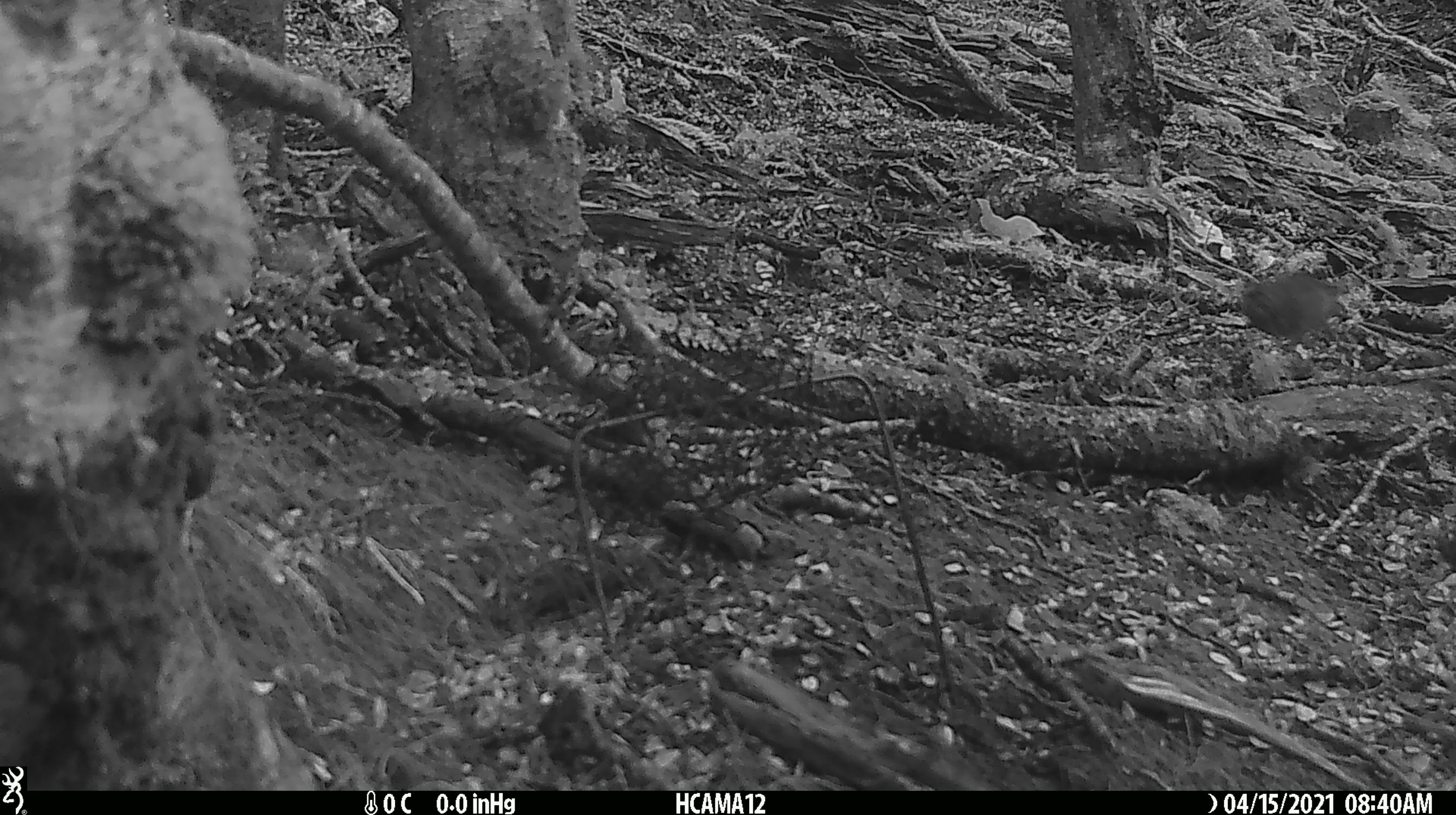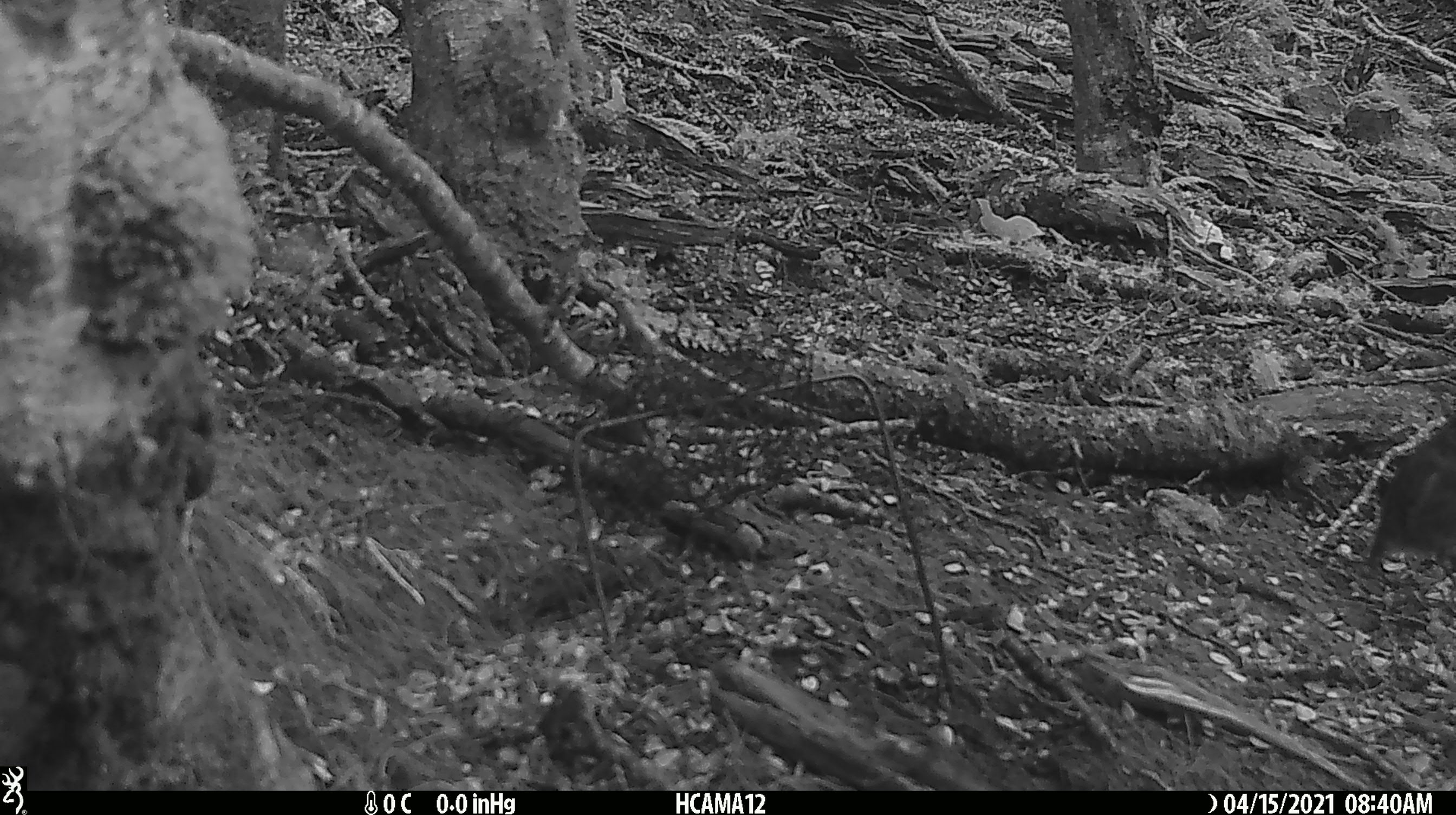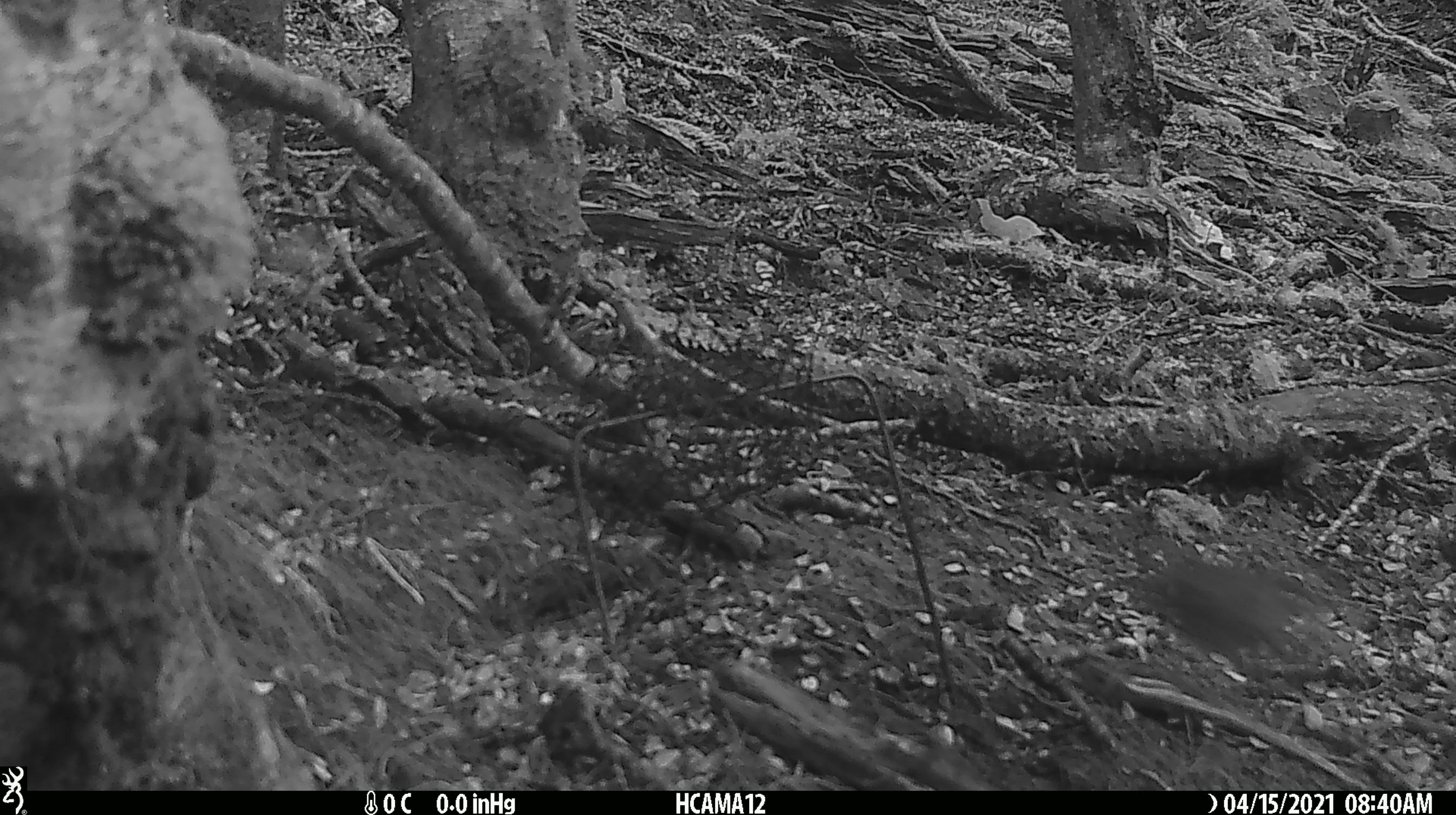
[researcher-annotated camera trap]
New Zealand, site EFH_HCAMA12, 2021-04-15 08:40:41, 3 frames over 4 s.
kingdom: Animalia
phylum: Chordata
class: Aves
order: Passeriformes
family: Petroicidae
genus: Petroica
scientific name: Petroica australis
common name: new zealand robin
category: robin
Robin (new zealand robin) (Petroica australis).